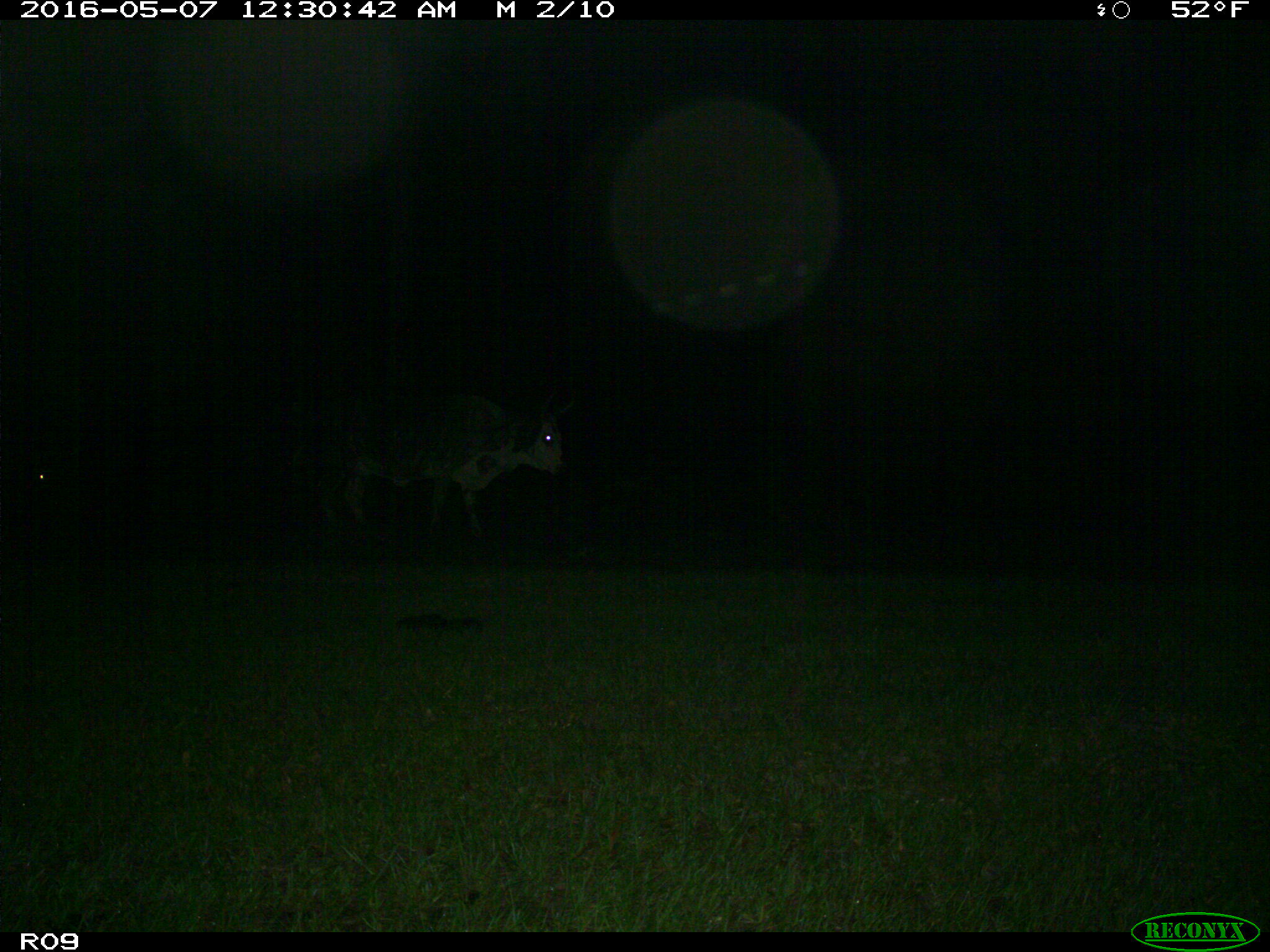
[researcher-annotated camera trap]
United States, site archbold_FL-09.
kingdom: Animalia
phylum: Chordata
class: Mammalia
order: Artiodactyla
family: Bovidae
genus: Bos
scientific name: Bos taurus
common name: domestic cow